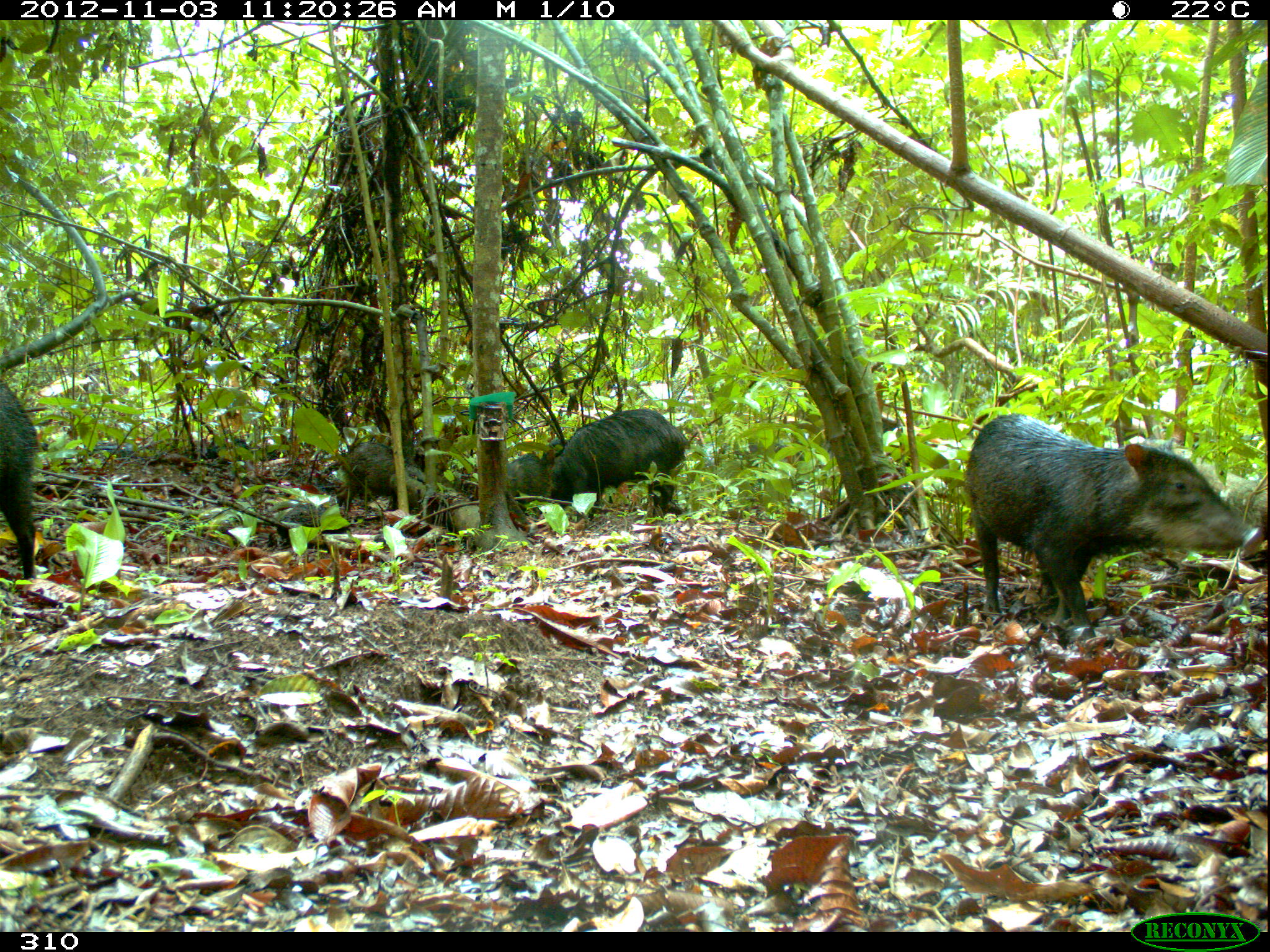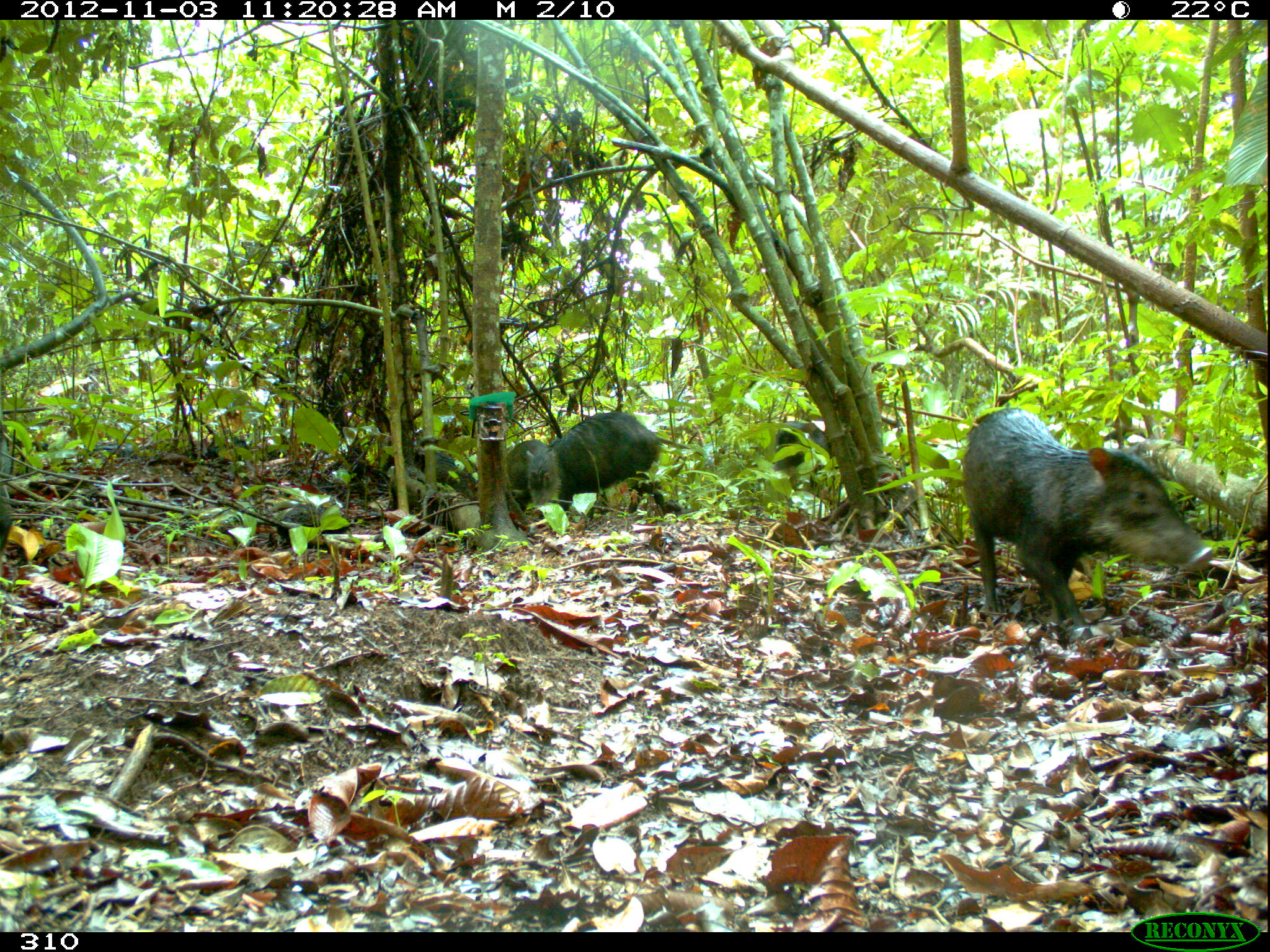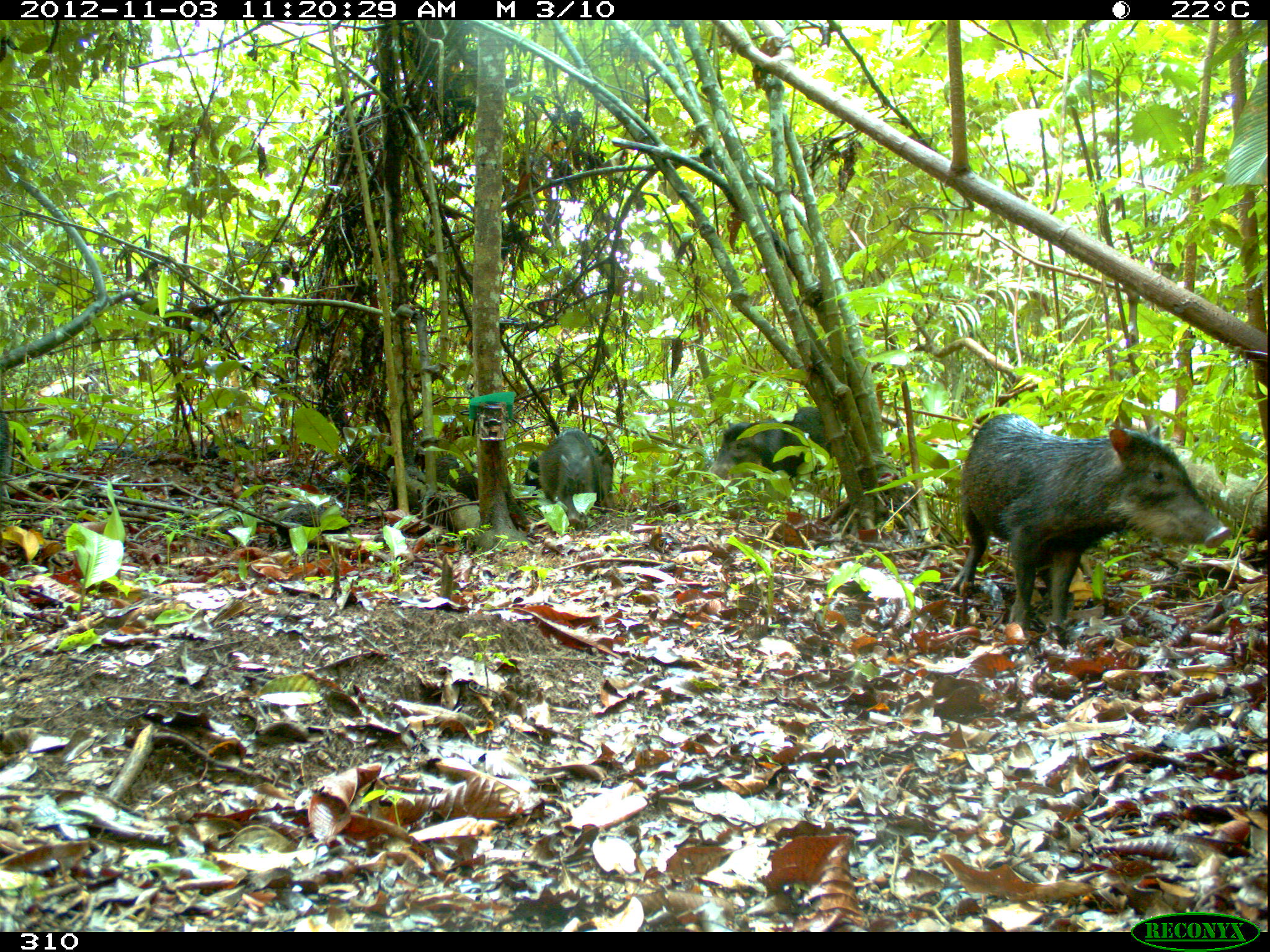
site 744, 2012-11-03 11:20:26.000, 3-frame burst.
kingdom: Animalia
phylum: Chordata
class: Mammalia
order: Artiodactyla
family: Tayassuidae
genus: Tayassu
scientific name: Tayassu pecari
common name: white-lipped peccary